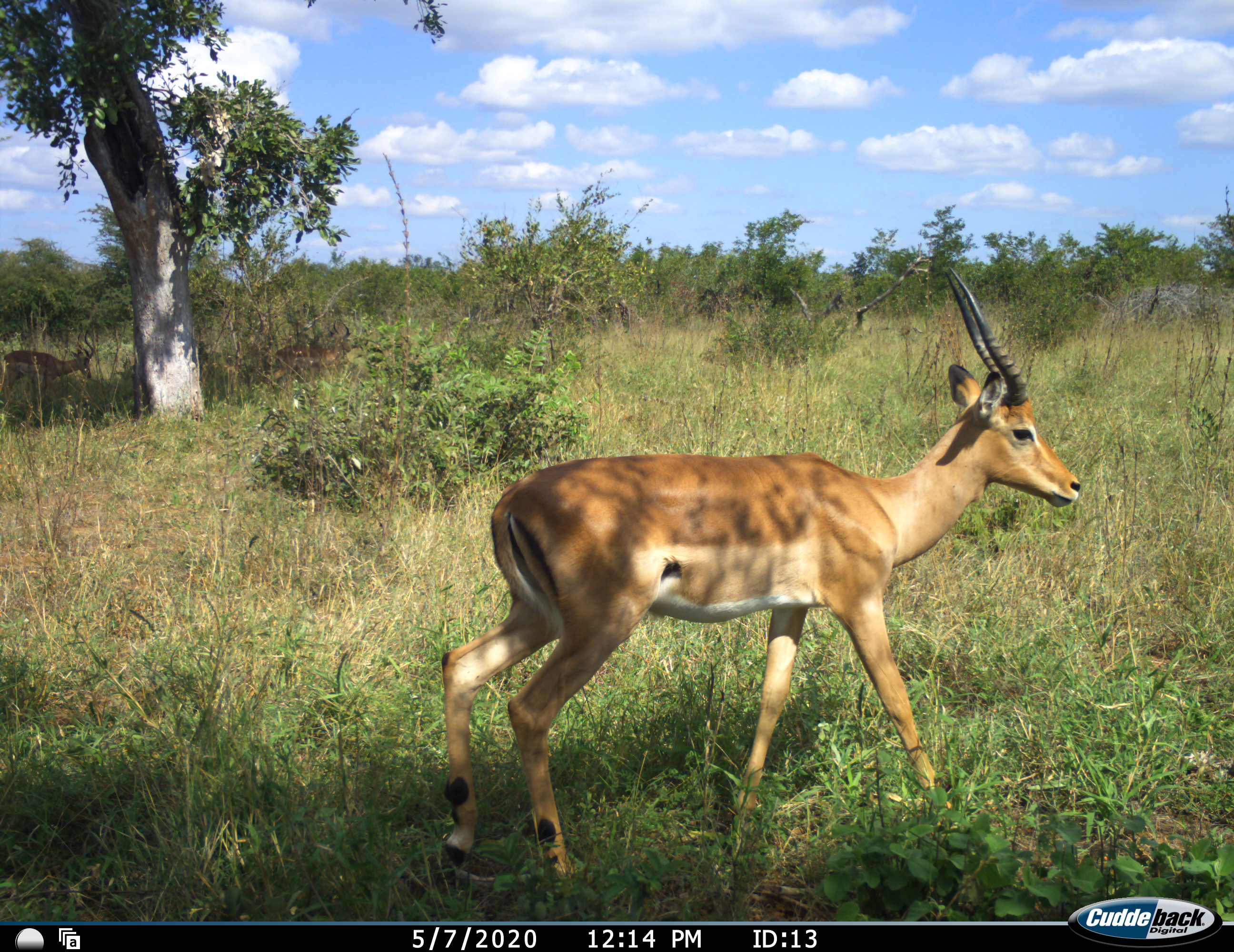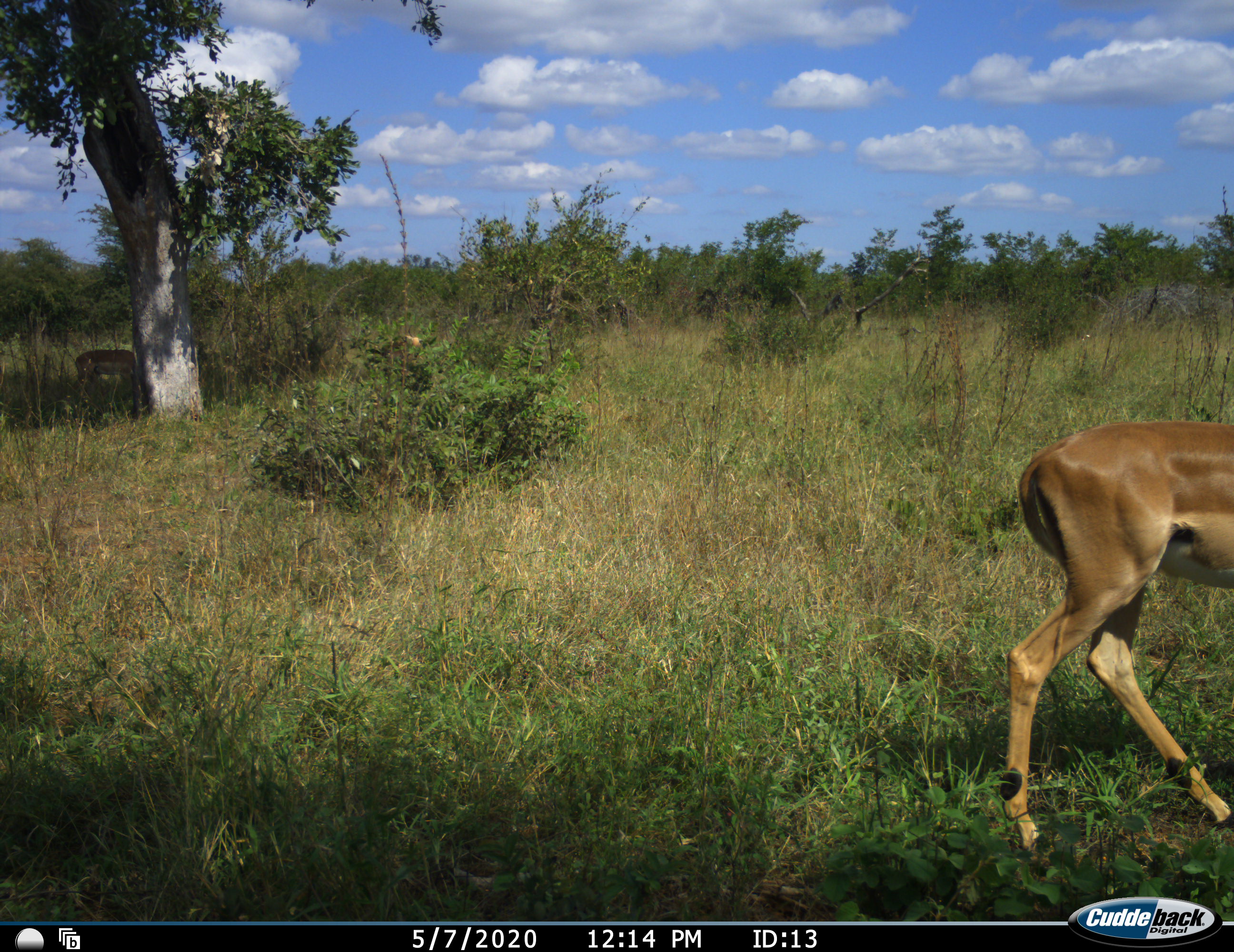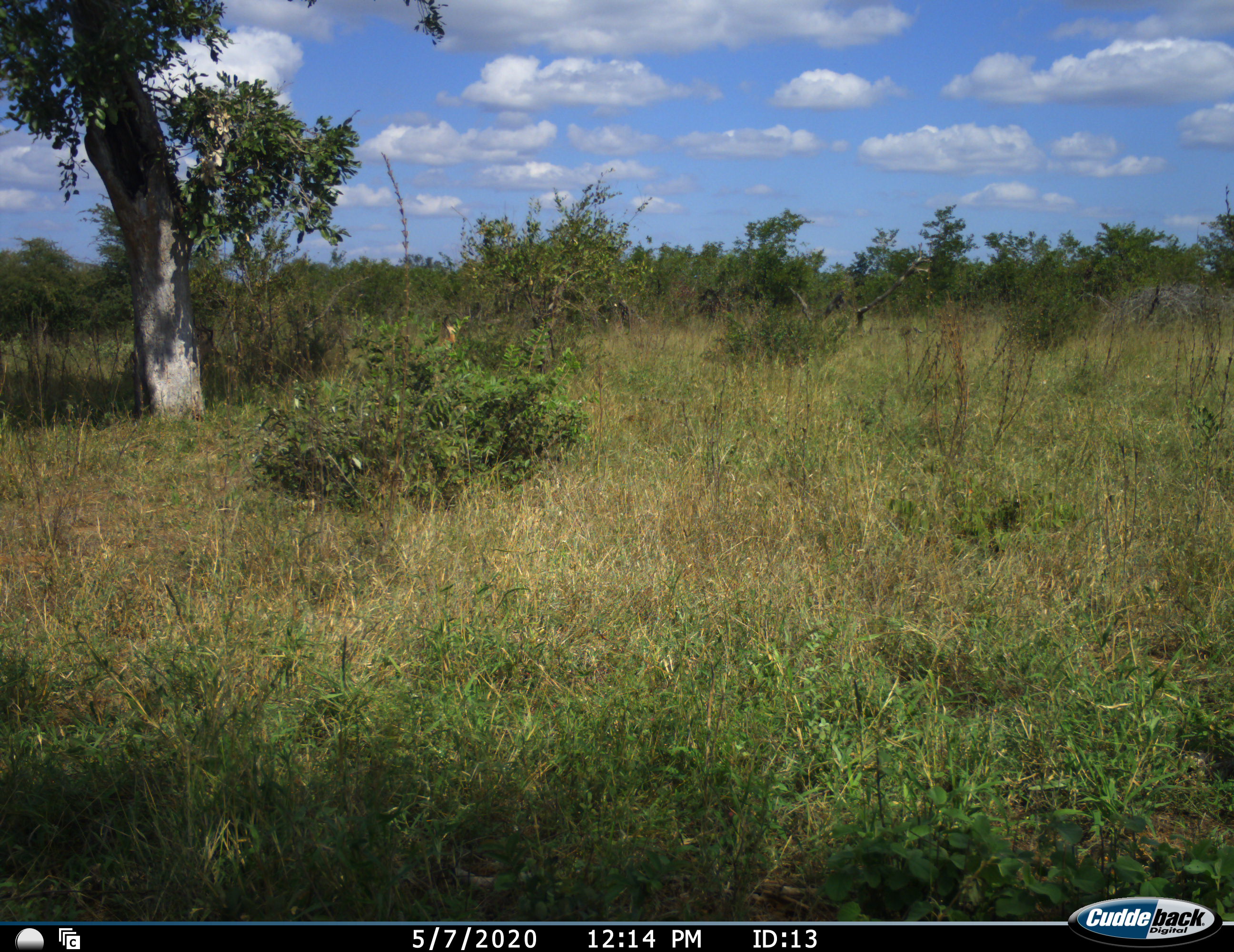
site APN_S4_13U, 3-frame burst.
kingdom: Animalia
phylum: Chordata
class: Mammalia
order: Artiodactyla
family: Bovidae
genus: Aepyceros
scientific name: Aepyceros melampus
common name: impala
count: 3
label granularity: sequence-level